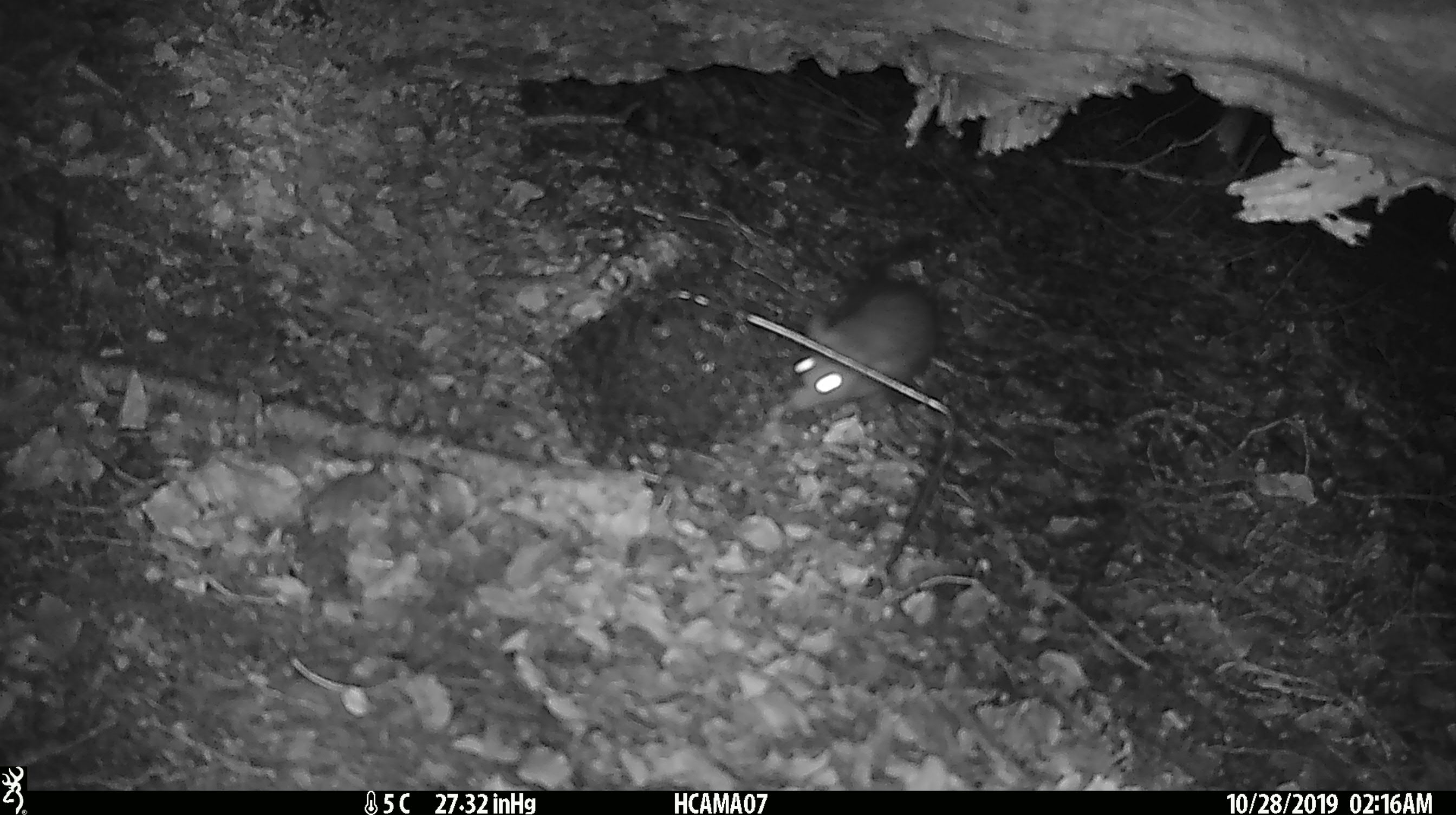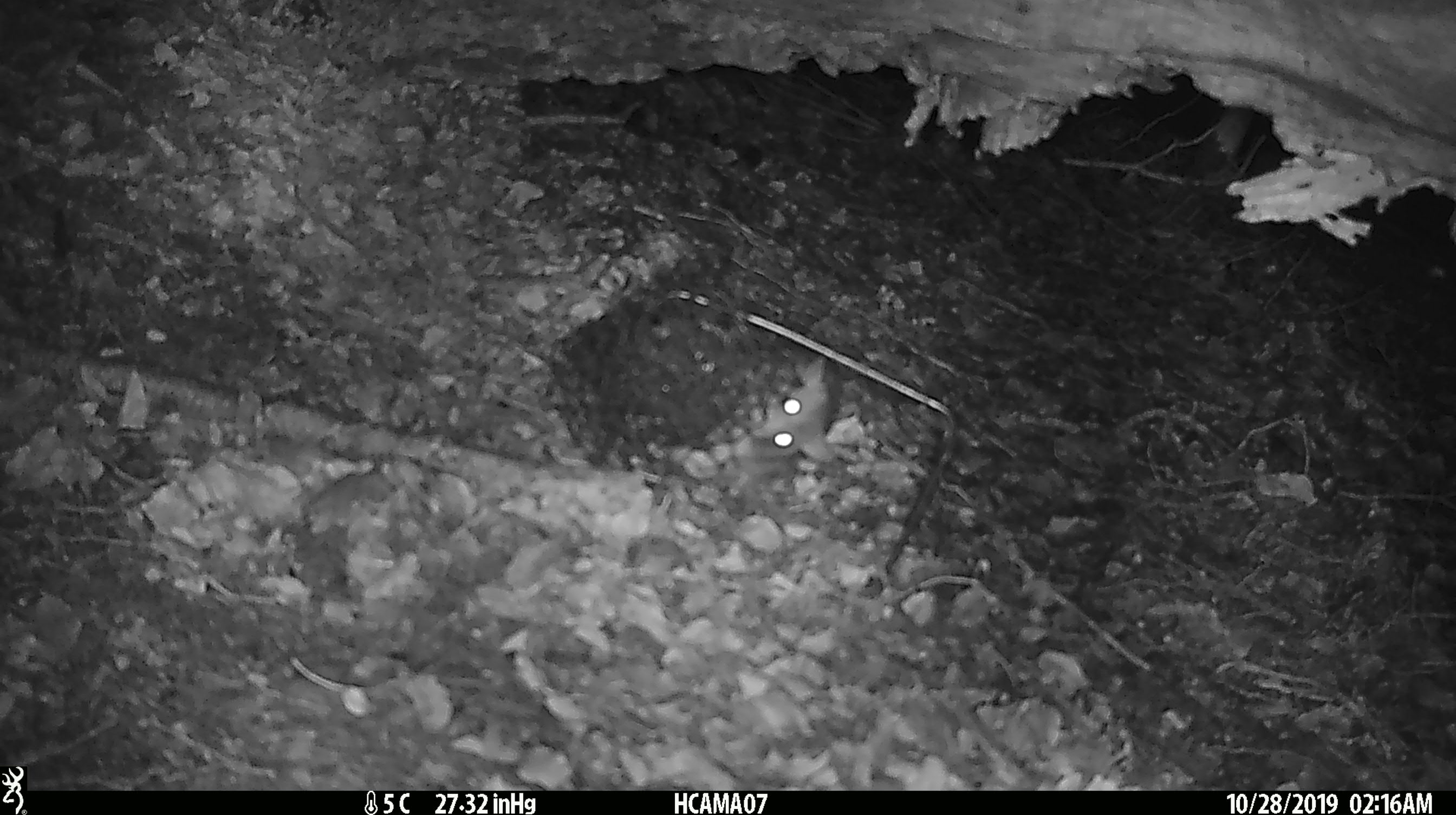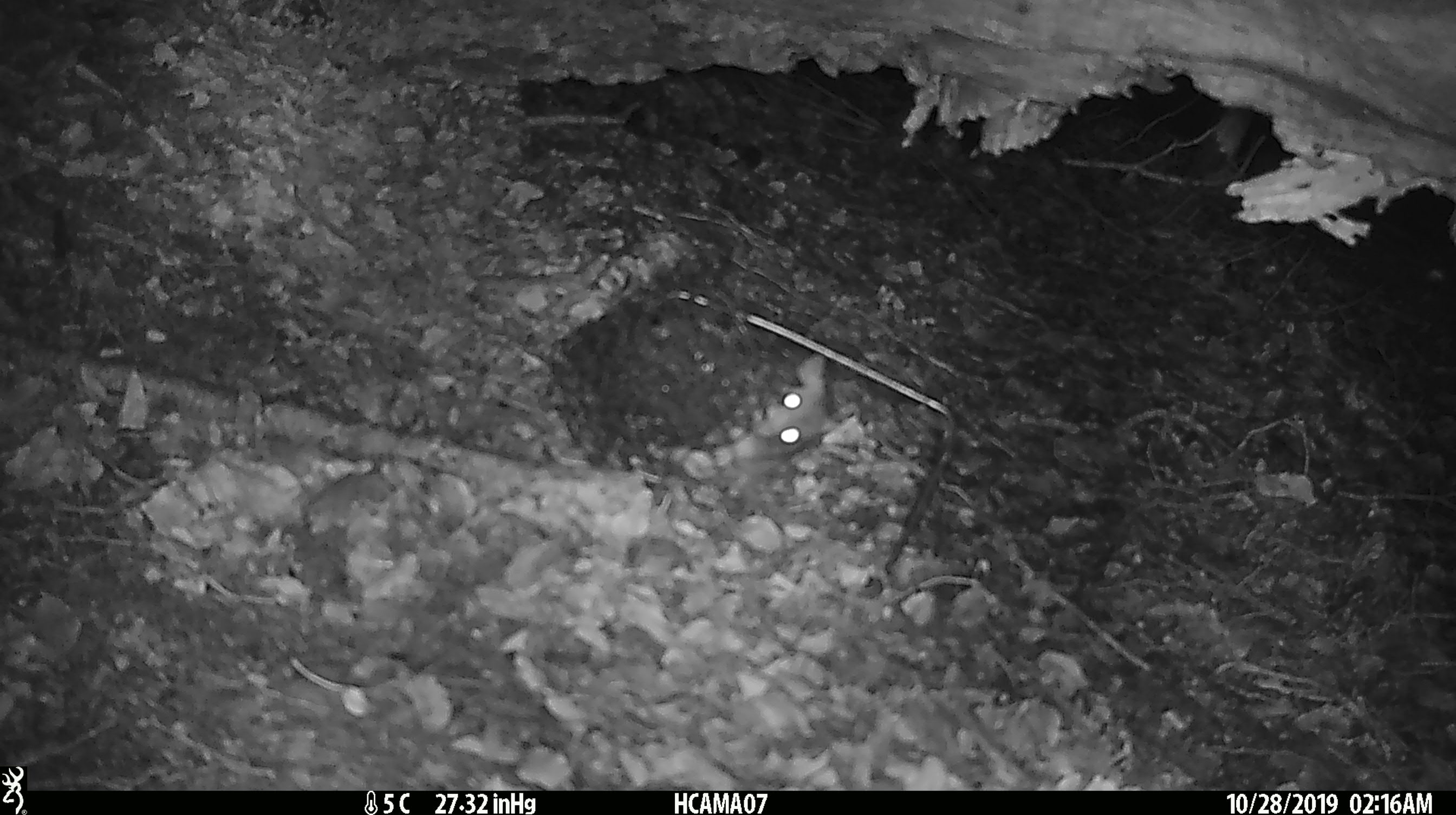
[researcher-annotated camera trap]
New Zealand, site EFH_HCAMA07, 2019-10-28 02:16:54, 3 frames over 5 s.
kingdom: Animalia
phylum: Chordata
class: Mammalia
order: Rodentia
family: Muridae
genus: Rattus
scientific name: Rattus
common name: rat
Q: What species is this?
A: Rat (Rattus).